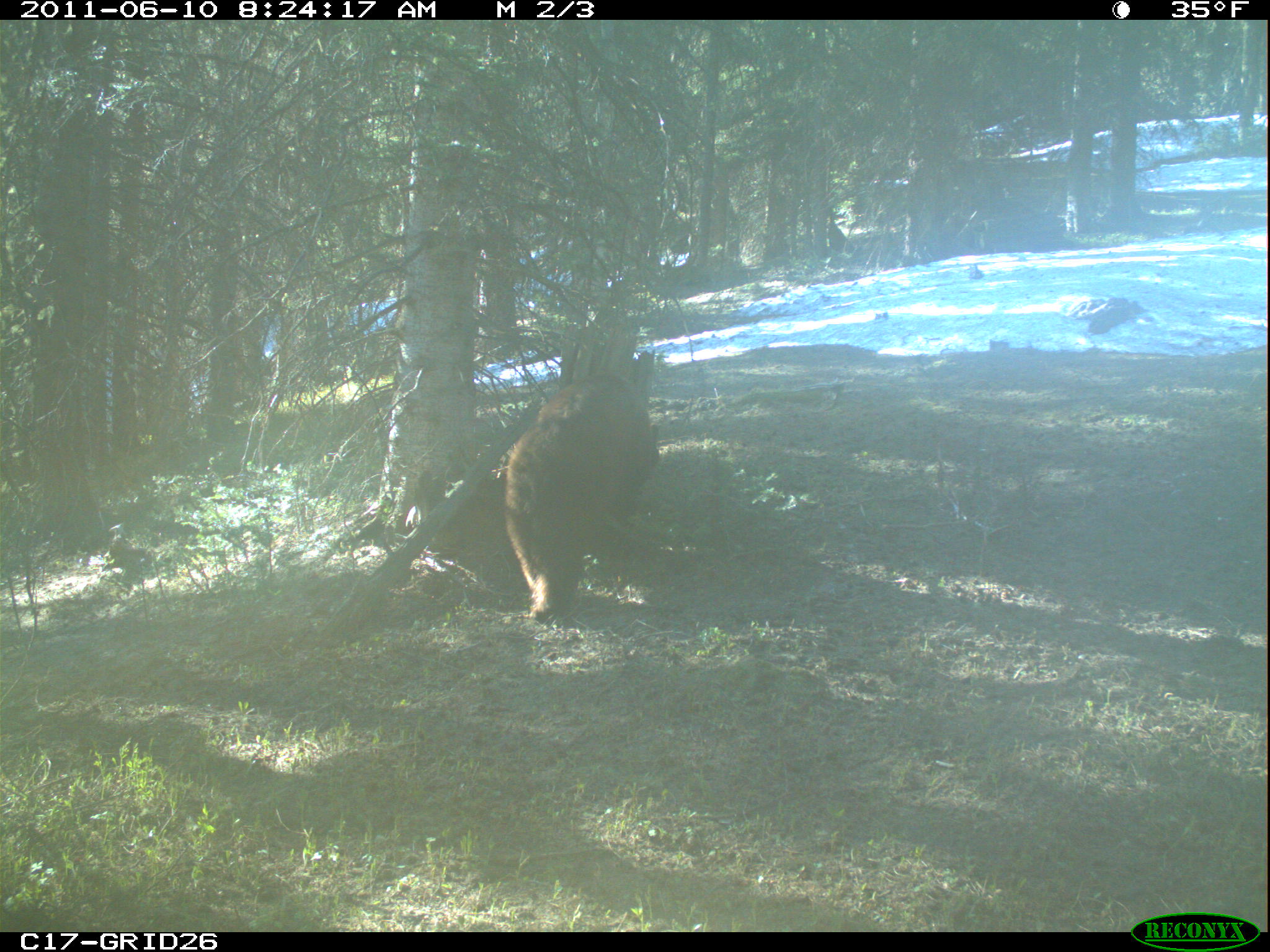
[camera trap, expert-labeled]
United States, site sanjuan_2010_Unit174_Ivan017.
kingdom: Animalia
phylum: Chordata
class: Mammalia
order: Carnivora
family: Ursidae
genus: Ursus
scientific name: Ursus americanus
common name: american black bear